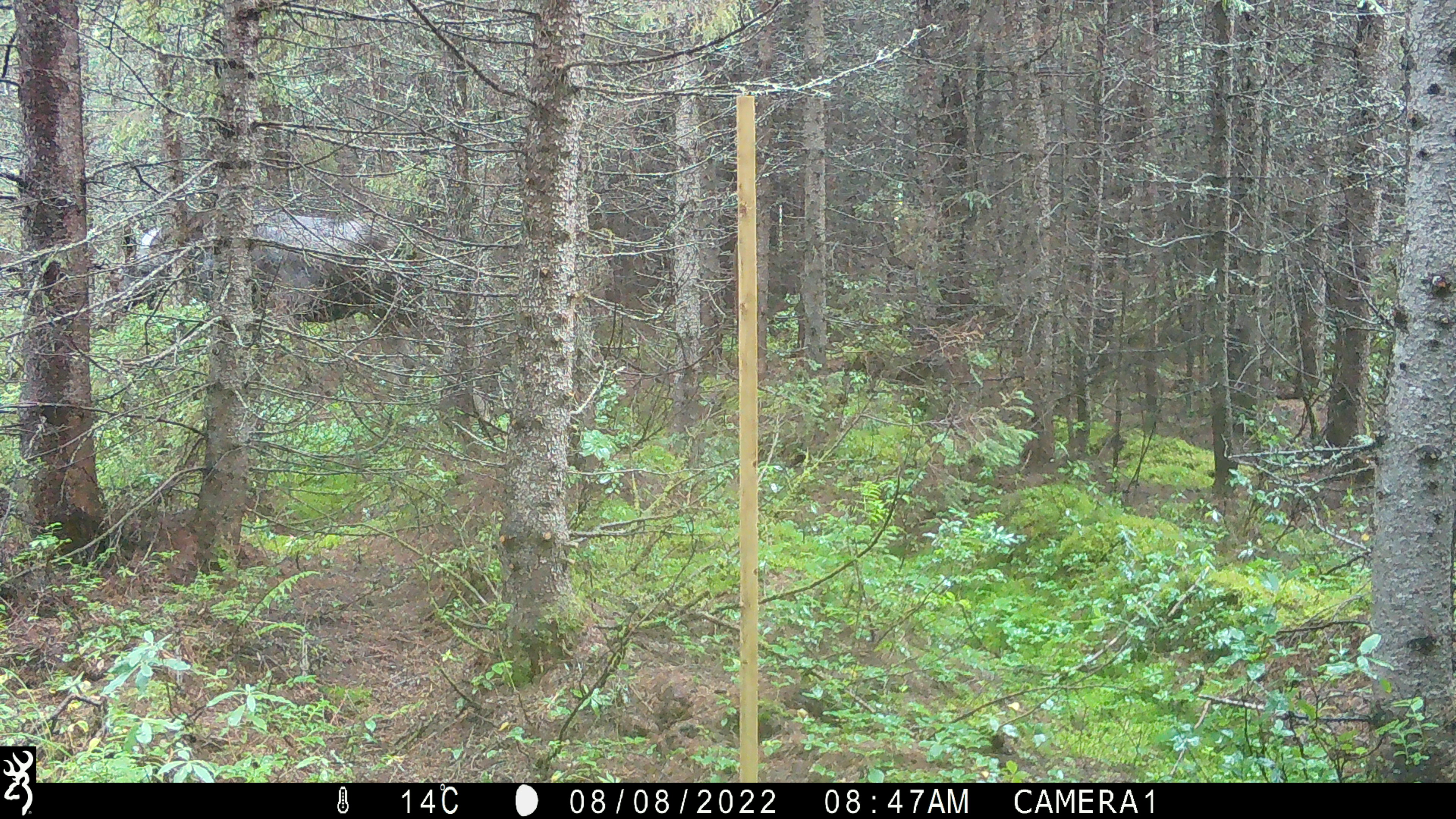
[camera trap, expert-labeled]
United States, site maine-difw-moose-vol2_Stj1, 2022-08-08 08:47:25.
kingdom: Animalia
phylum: Chordata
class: Mammalia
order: Artiodactyla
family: Cervidae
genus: Alces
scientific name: Alces alces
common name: moose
Moose (Alces alces).